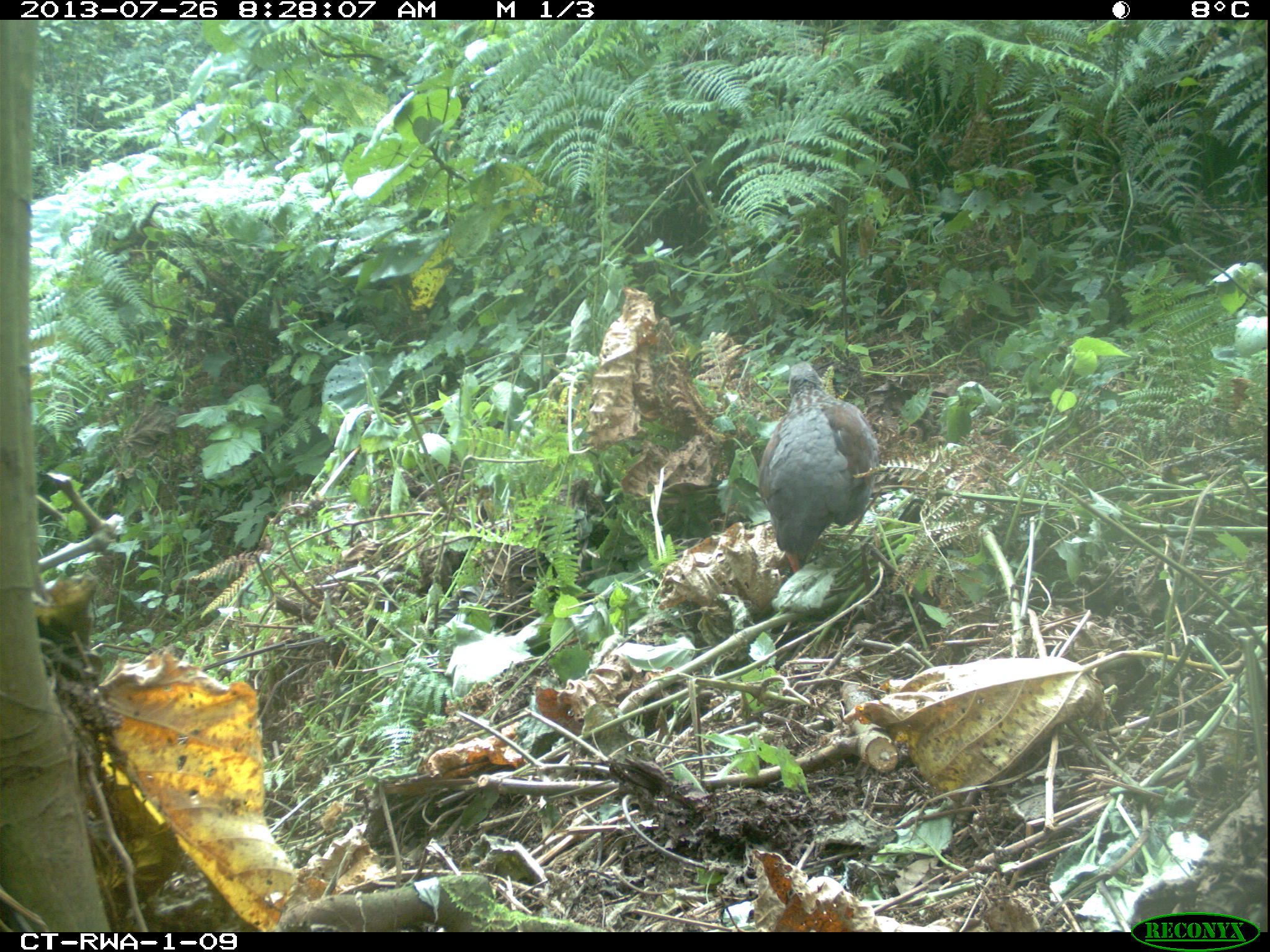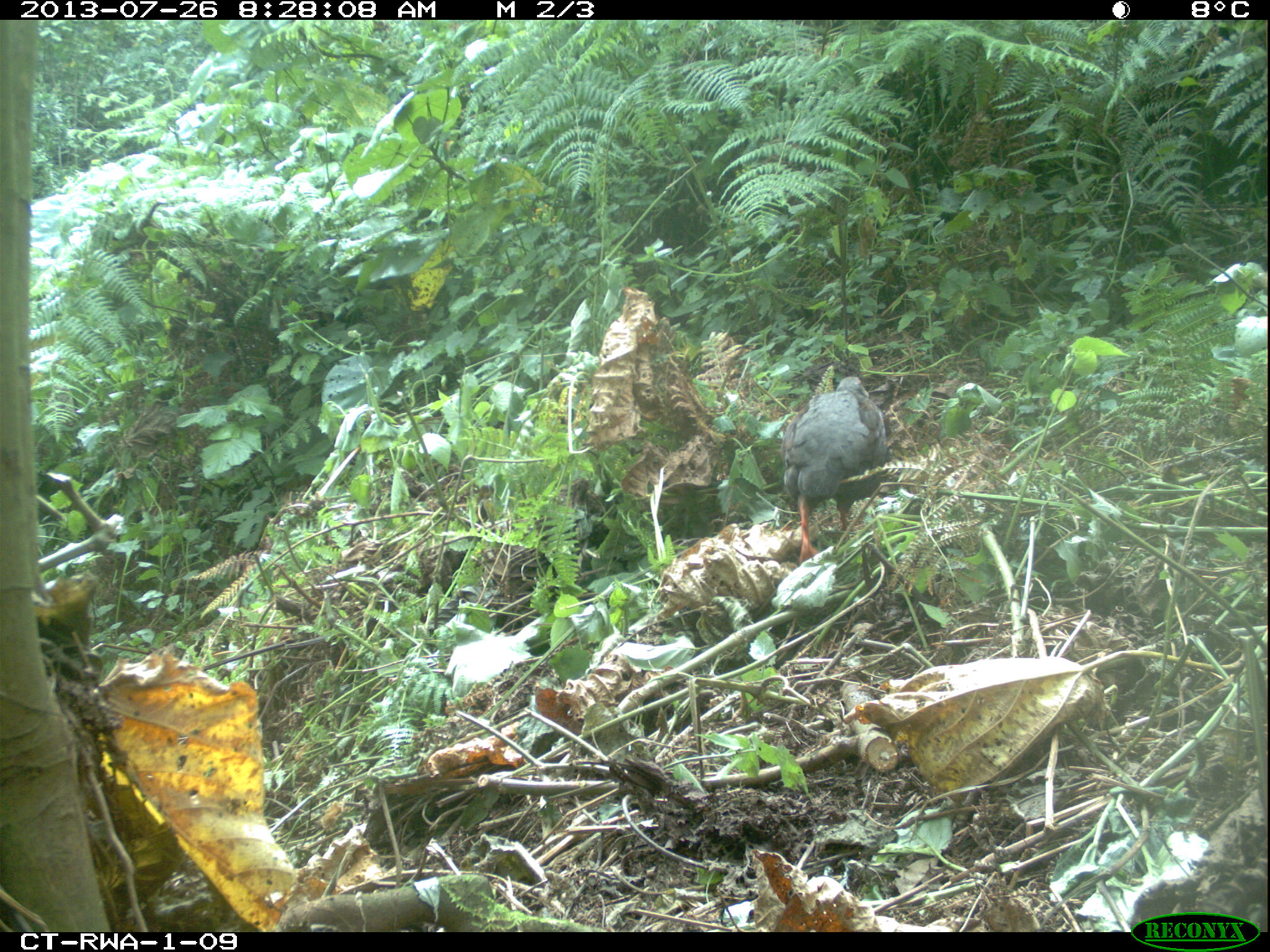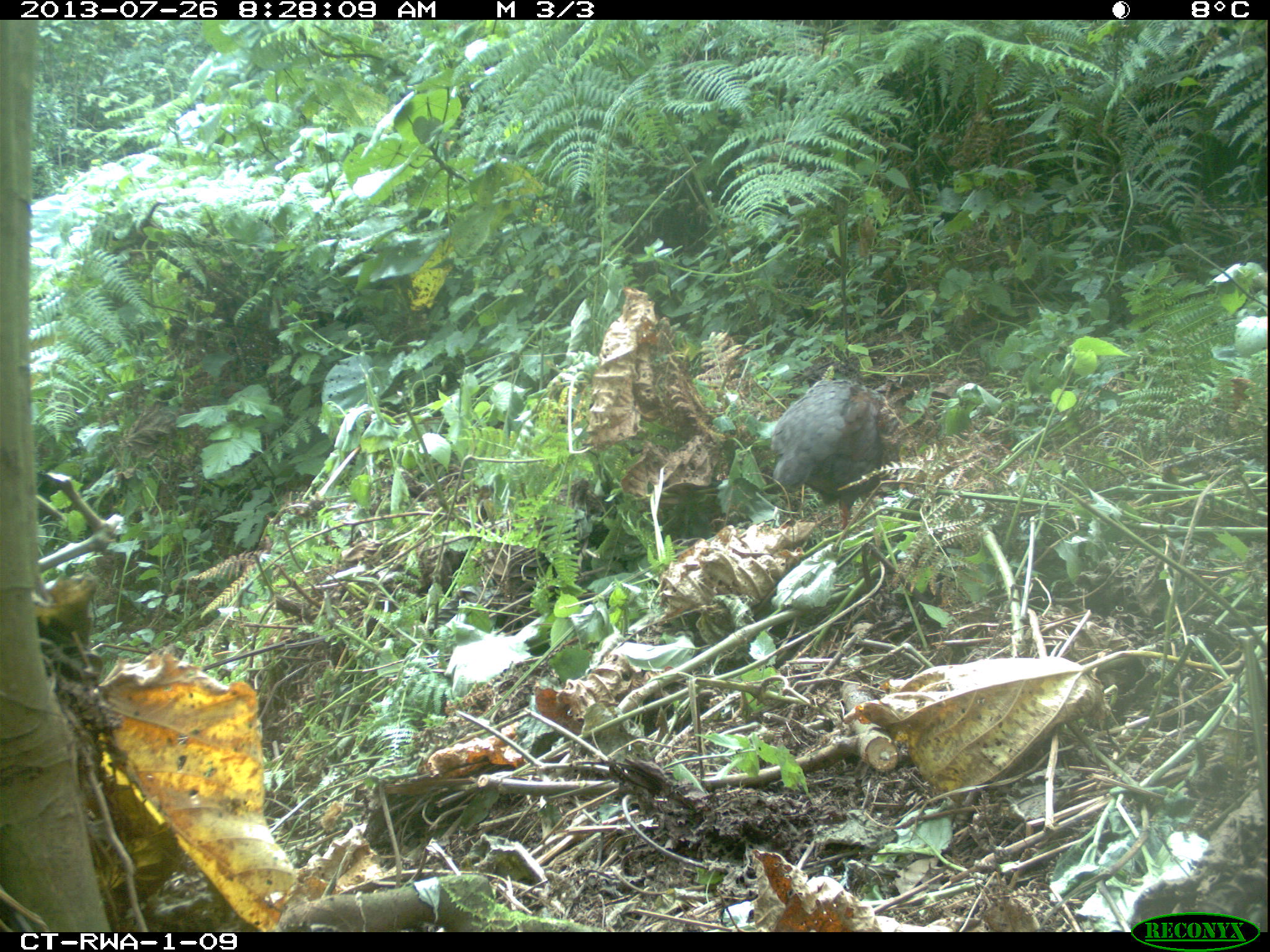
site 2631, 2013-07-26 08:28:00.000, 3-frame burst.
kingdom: Animalia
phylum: Chordata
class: Aves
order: Galliformes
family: Phasianidae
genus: Pternistis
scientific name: Pternistis nobilis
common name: handsome francolin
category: francolinus nobilis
Francolinus nobilis (handsome francolin) (Pternistis nobilis), count 1.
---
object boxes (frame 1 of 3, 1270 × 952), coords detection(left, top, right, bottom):
francolinus nobilis: detection(761, 360, 879, 572)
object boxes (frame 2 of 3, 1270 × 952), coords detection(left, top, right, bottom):
francolinus nobilis: detection(780, 373, 885, 560)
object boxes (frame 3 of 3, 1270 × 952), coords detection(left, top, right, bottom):
francolinus nobilis: detection(769, 378, 900, 533)